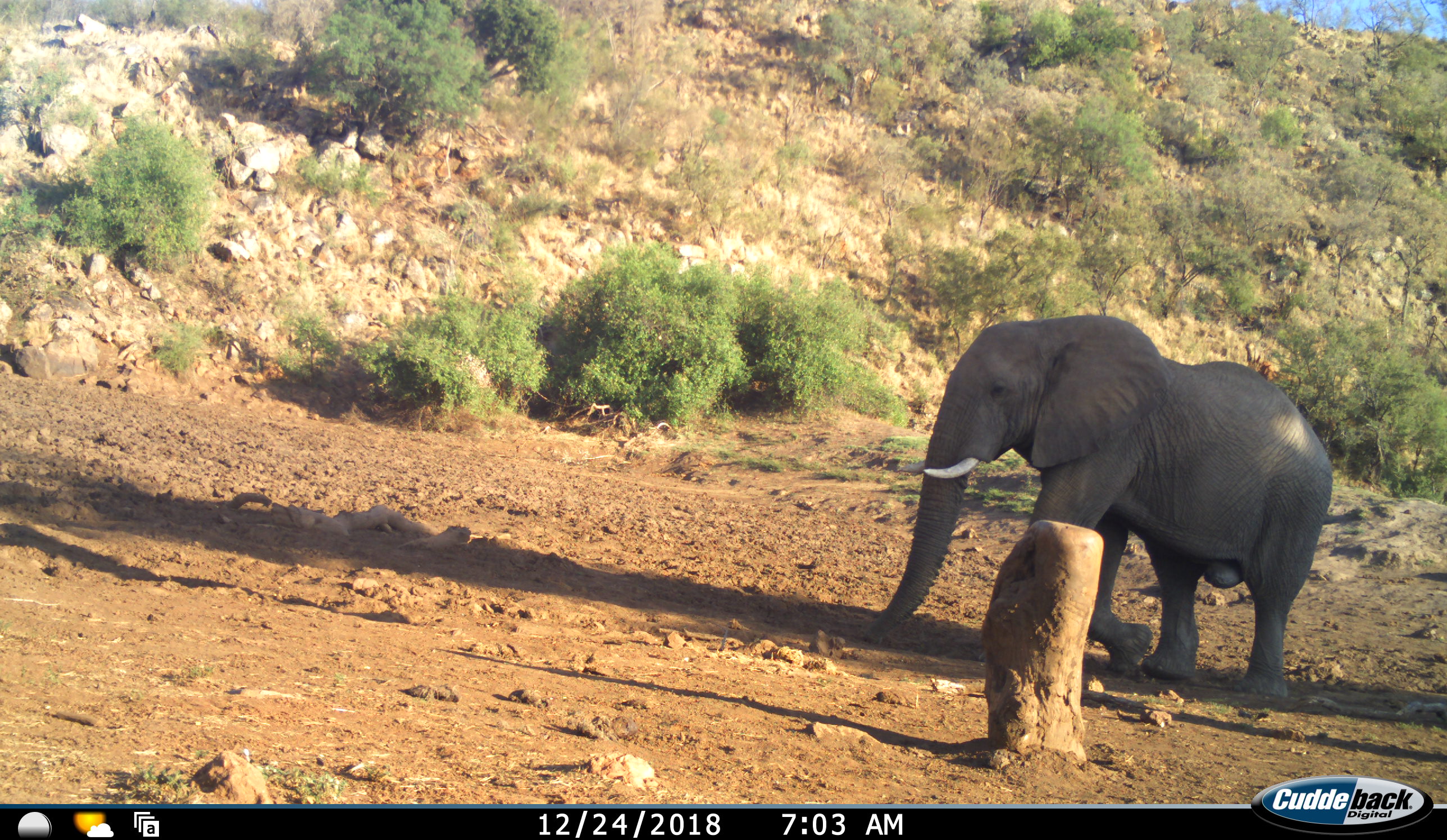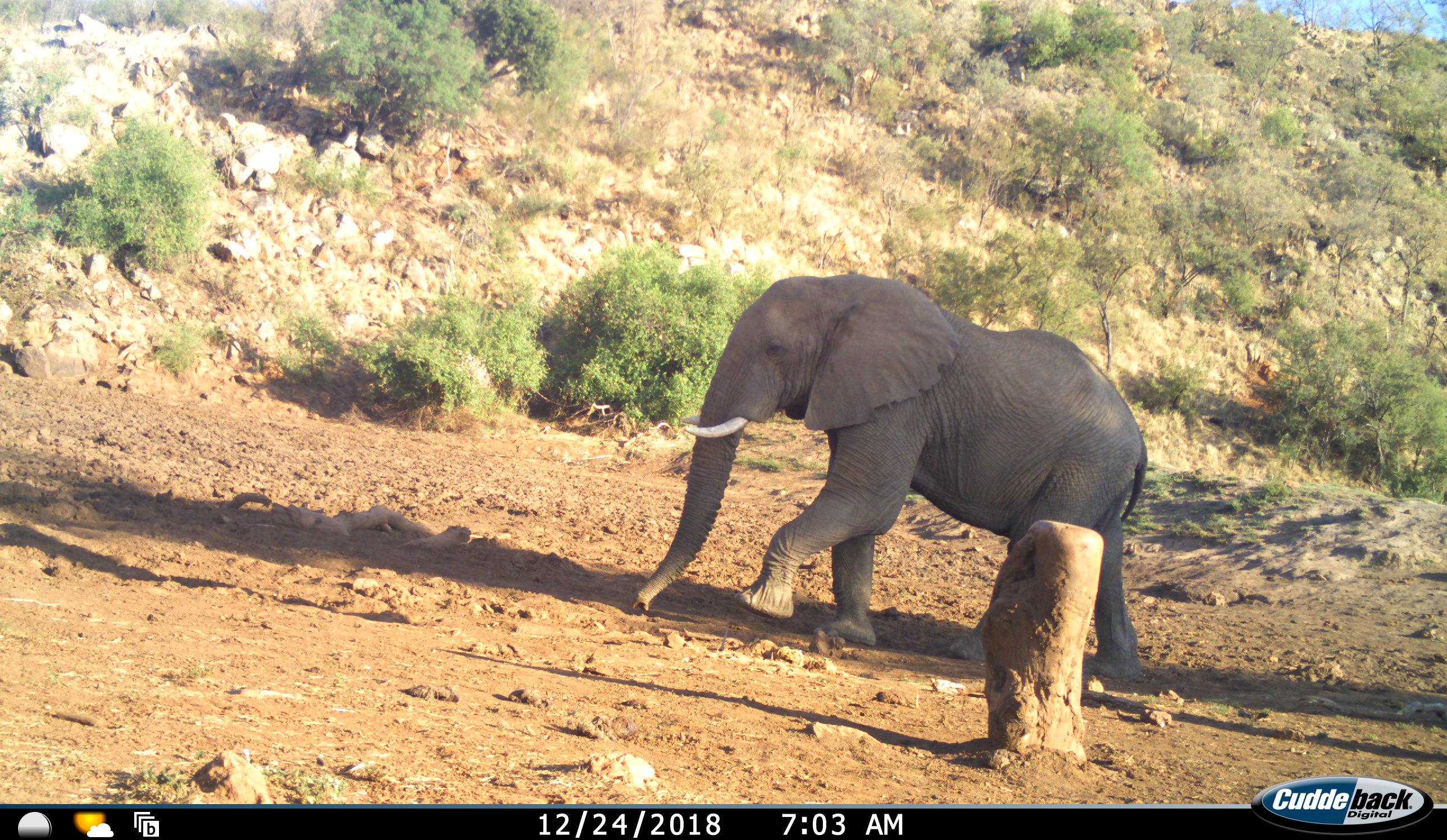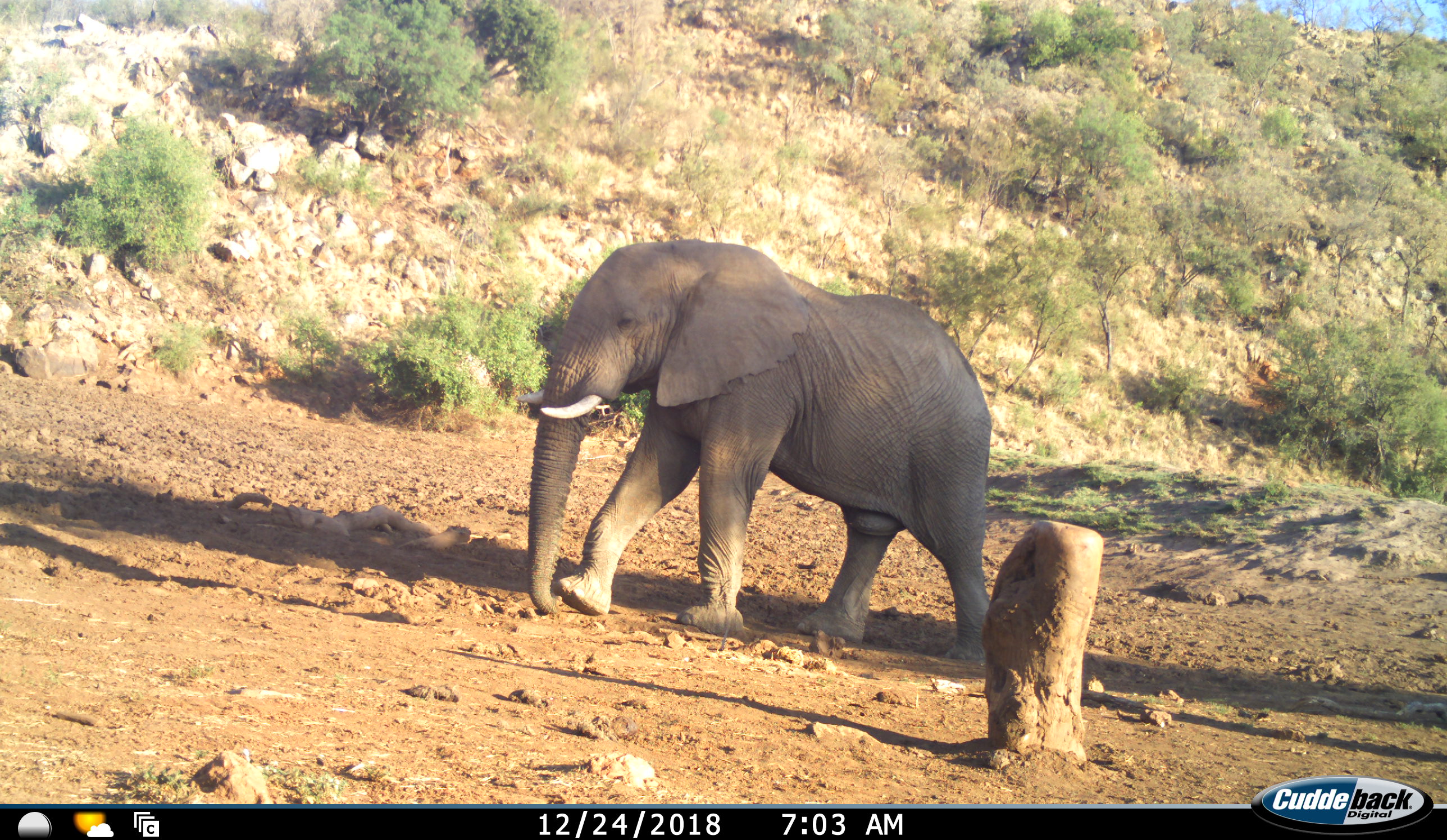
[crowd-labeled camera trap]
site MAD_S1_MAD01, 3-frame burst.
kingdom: Animalia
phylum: Chordata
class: Mammalia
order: Proboscidea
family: Elephantidae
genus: Loxodonta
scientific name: Loxodonta africana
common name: african bush elephant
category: elephant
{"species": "elephant (african bush elephant) (Loxodonta africana)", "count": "1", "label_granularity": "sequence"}